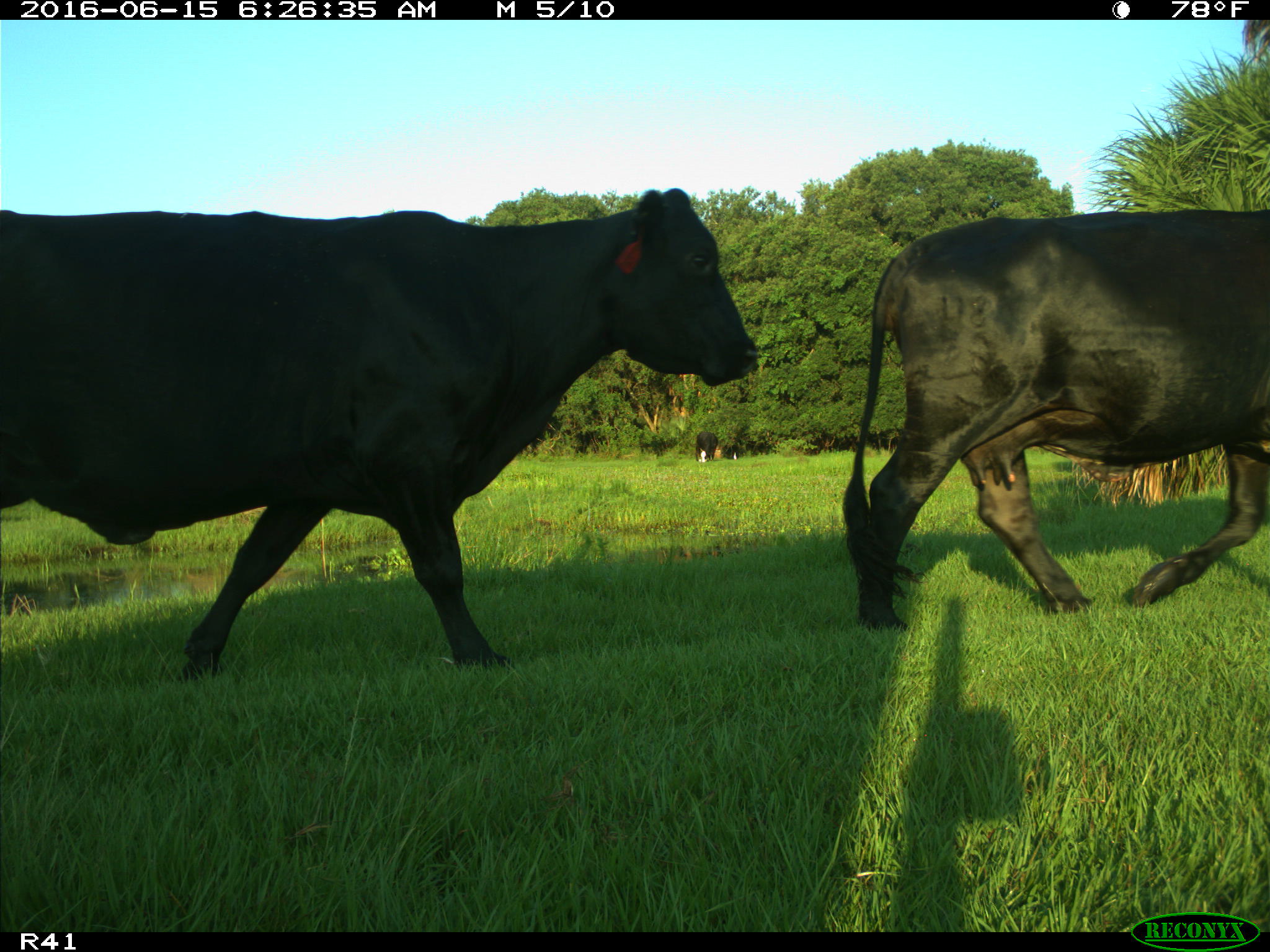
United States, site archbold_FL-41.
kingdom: Animalia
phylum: Chordata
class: Mammalia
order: Artiodactyla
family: Bovidae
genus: Bos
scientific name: Bos taurus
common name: domestic cow